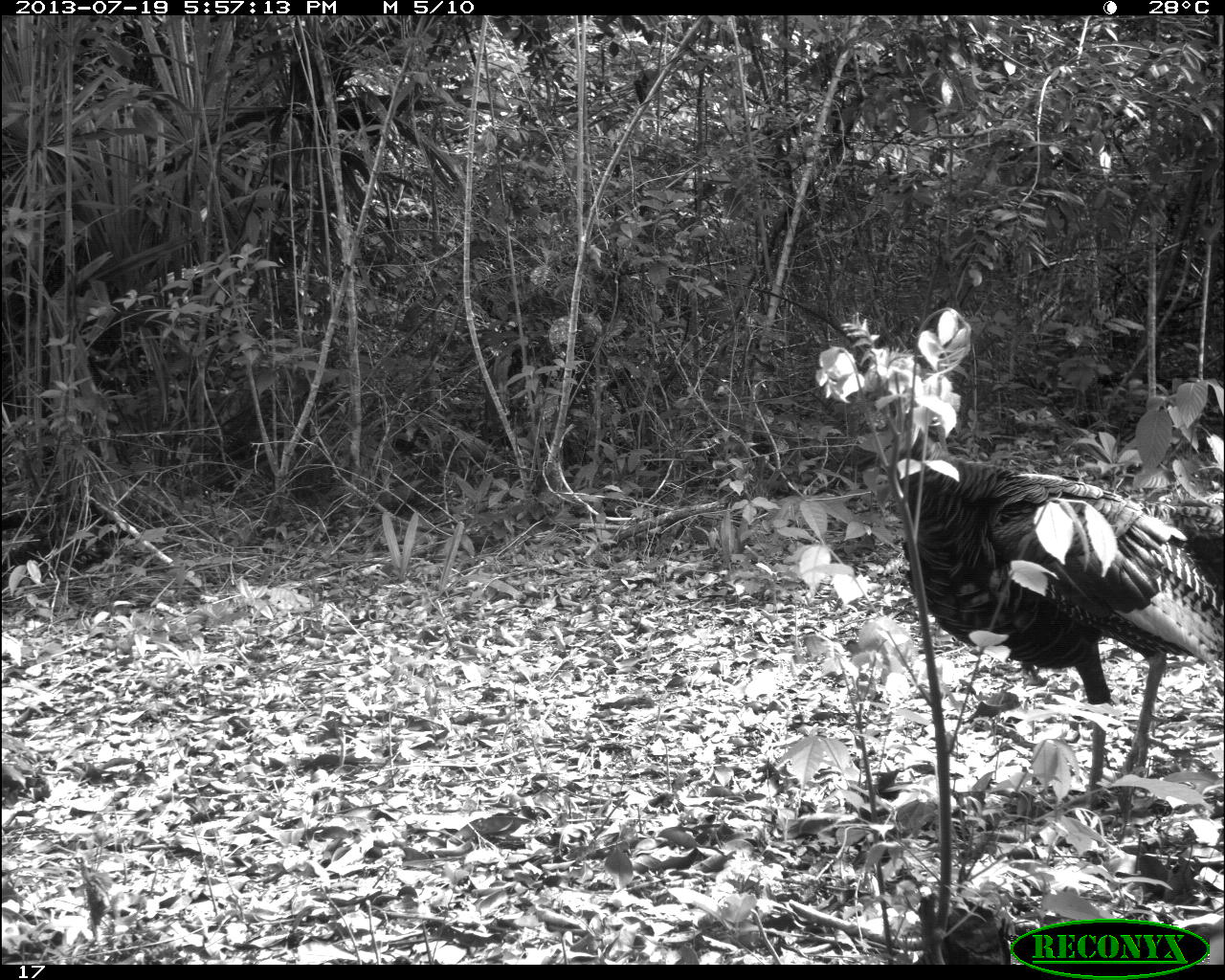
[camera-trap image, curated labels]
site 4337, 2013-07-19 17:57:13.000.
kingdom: Animalia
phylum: Chordata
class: Aves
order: Galliformes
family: Phasianidae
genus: Meleagris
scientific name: Meleagris ocellata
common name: ocellated turkey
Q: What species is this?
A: Meleagris ocellata (ocellated turkey).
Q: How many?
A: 1.